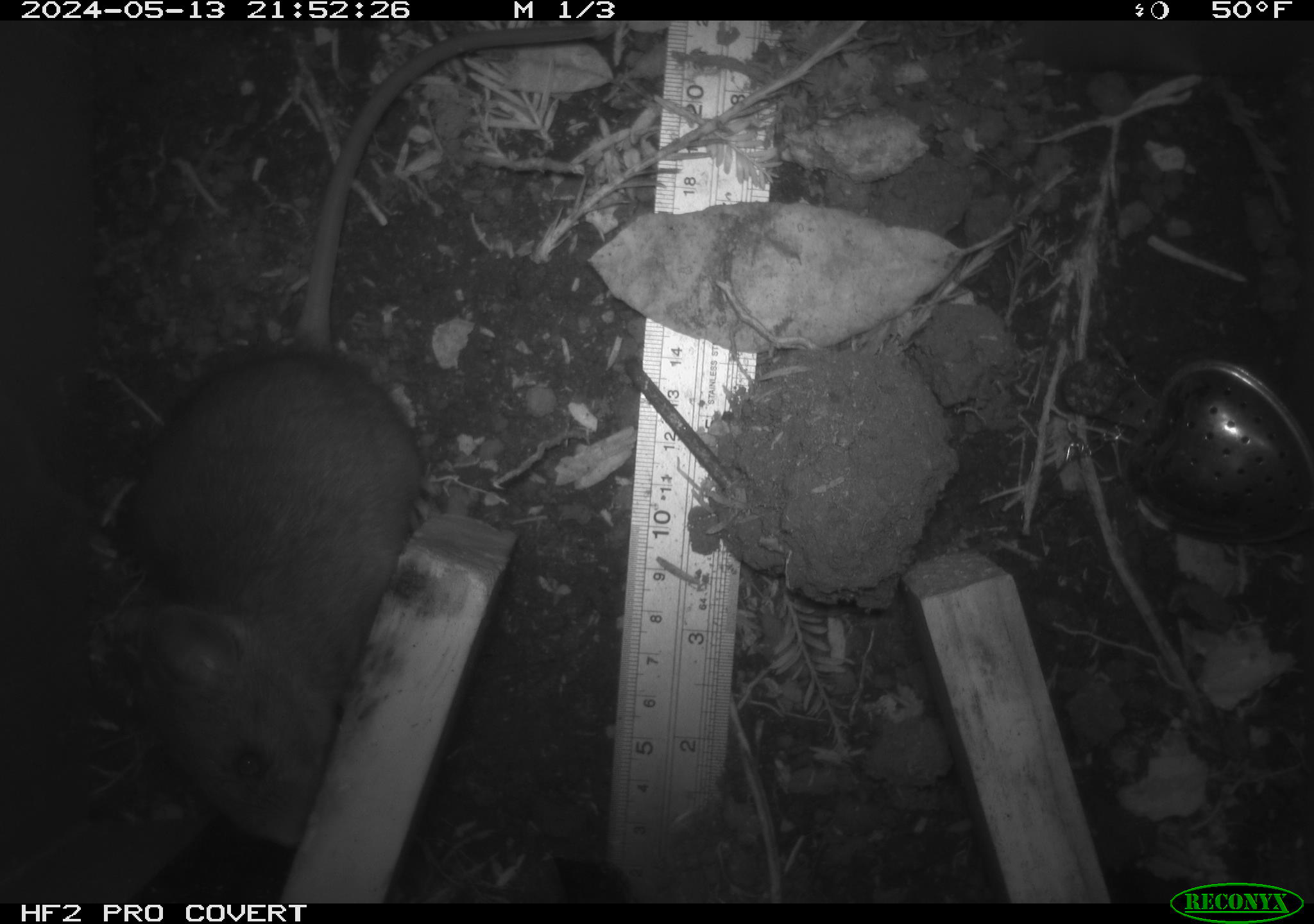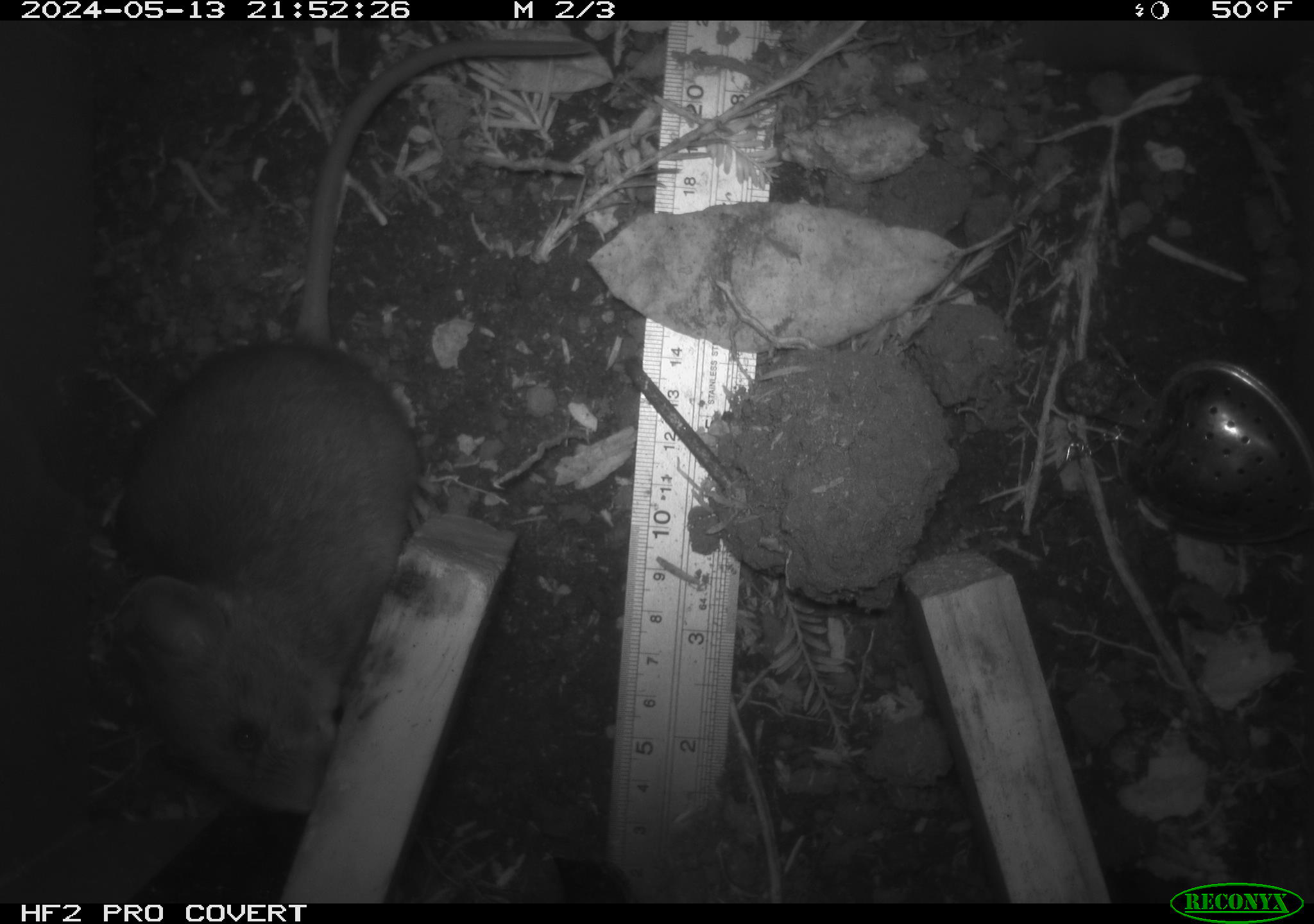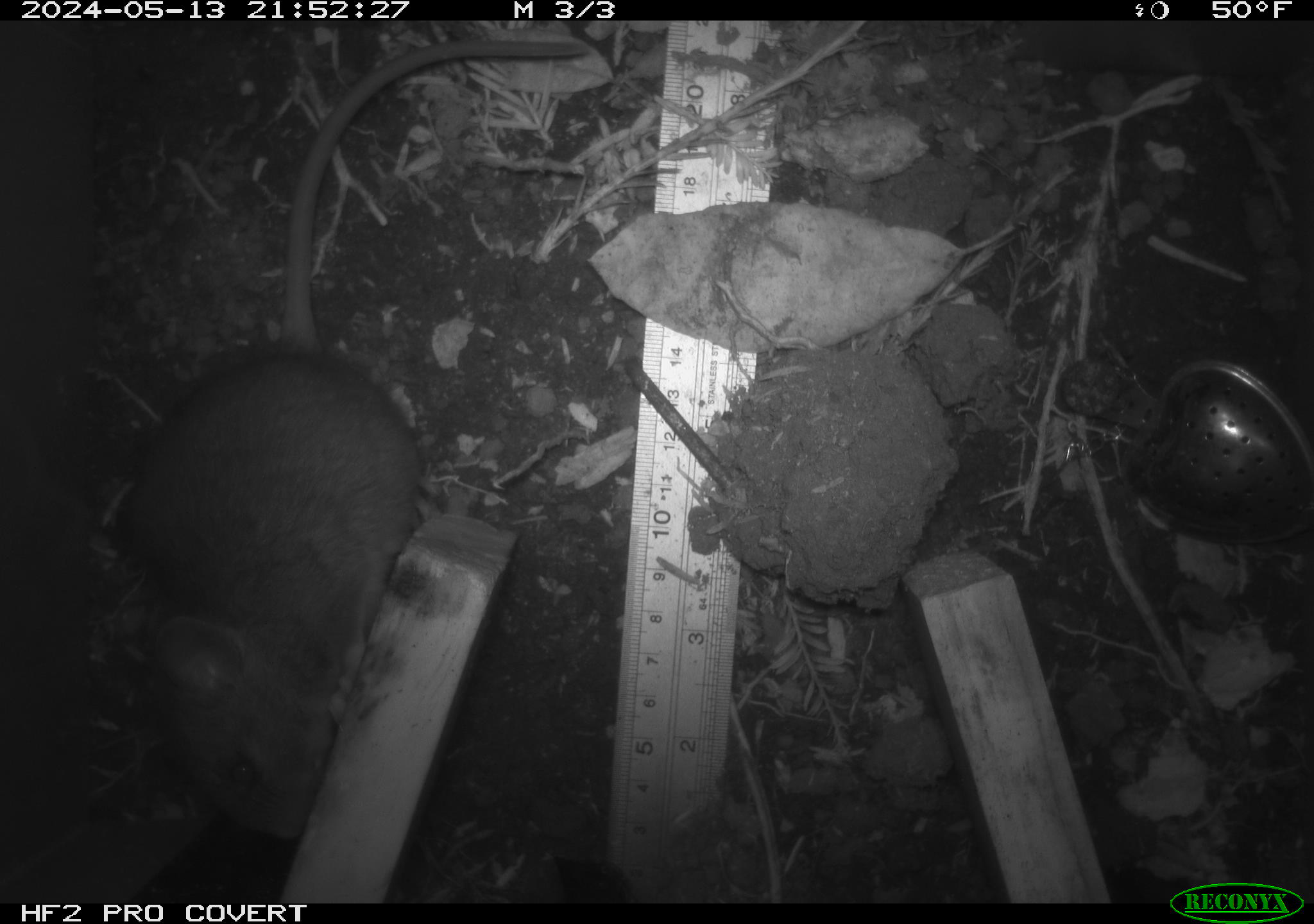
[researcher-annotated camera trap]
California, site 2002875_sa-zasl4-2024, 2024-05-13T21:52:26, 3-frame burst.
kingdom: Animalia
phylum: Chordata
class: Mammalia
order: Rodentia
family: Cricetidae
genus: Neotoma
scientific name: Neotoma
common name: pack rat or woodrat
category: neotoma species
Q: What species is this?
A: Neotoma species (pack rat or woodrat) (Neotoma).